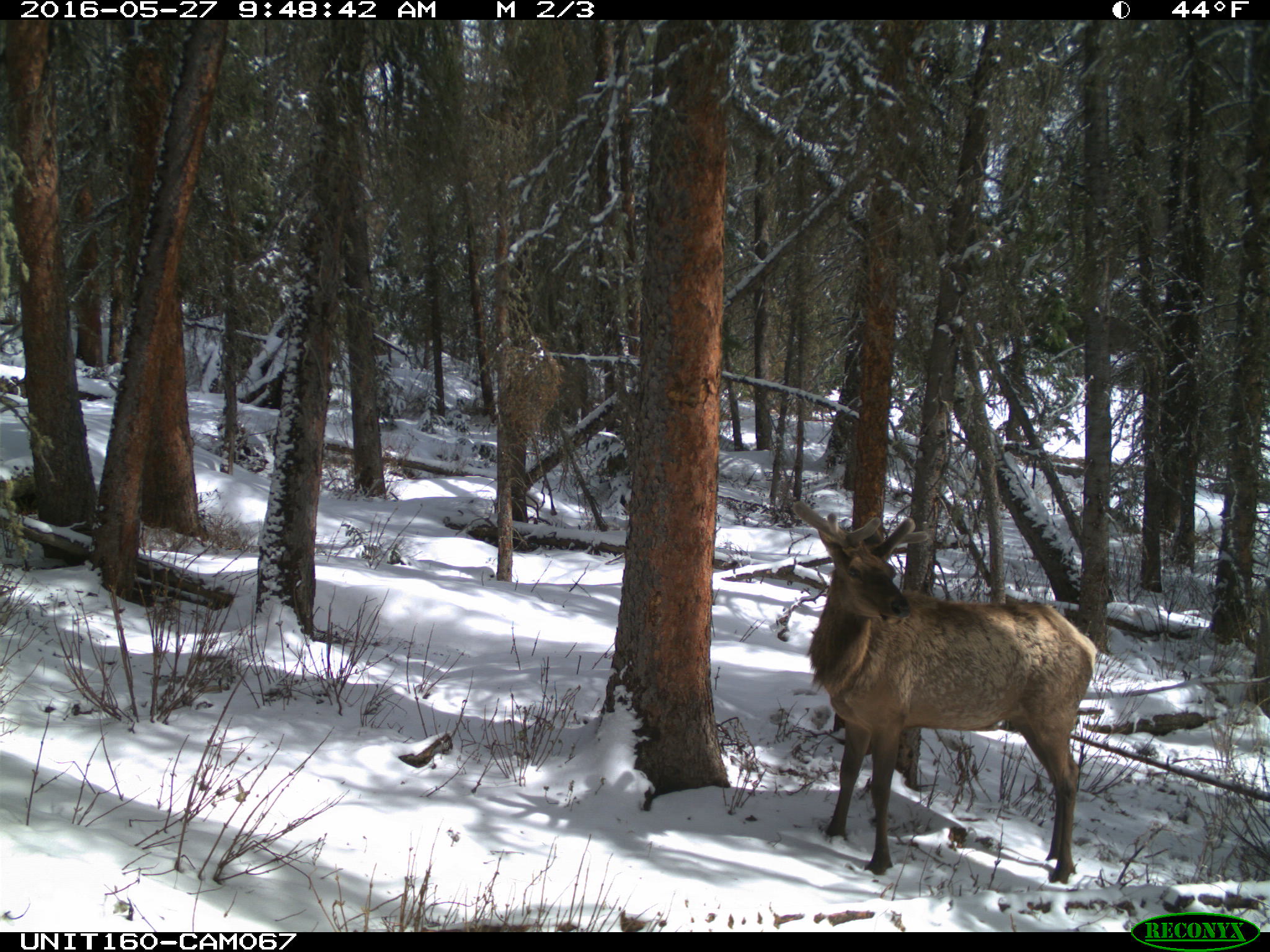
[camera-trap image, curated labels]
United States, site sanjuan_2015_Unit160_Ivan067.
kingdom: Animalia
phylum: Chordata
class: Mammalia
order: Artiodactyla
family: Cervidae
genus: Cervus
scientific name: Cervus elaphus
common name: red deer